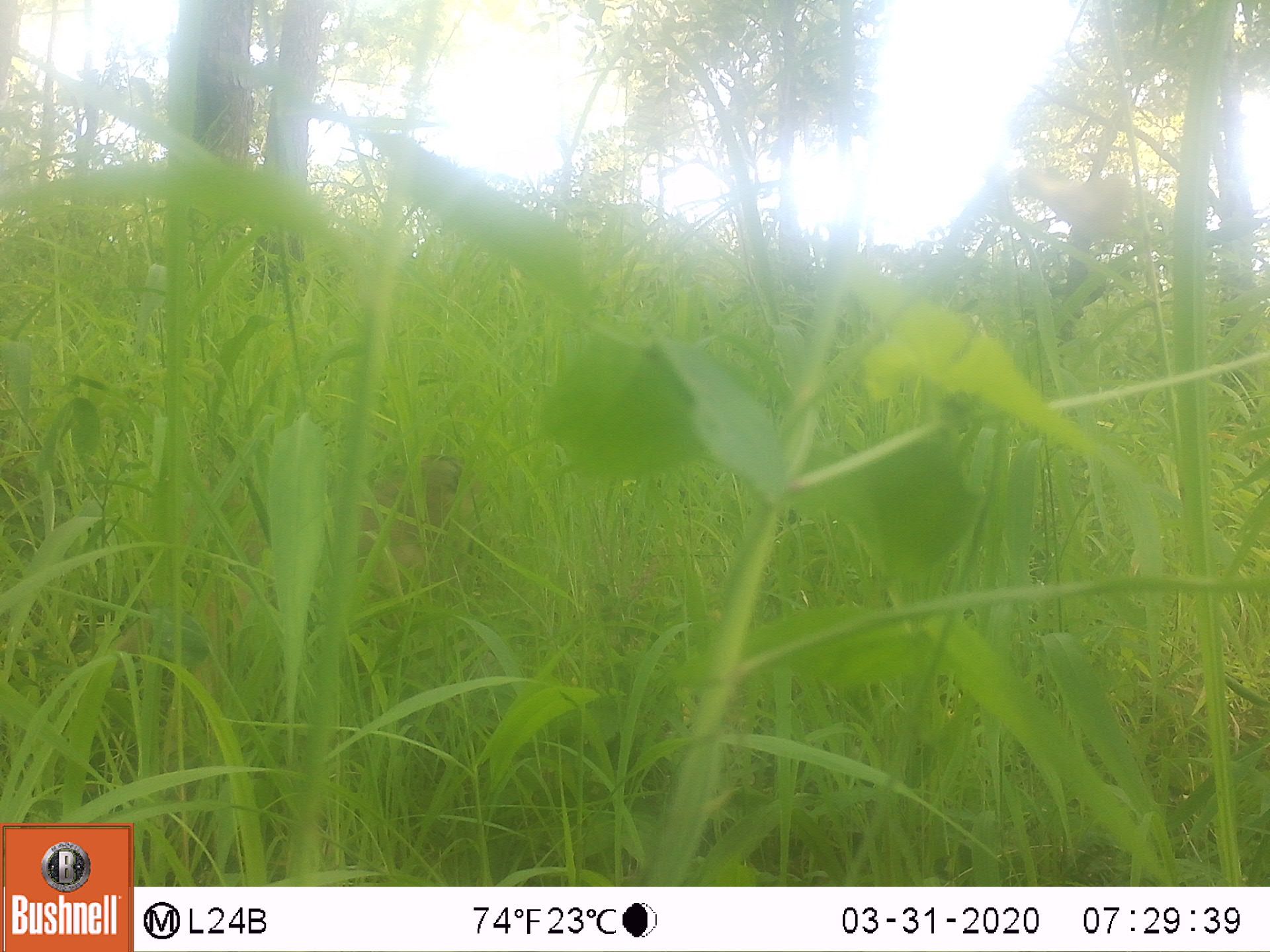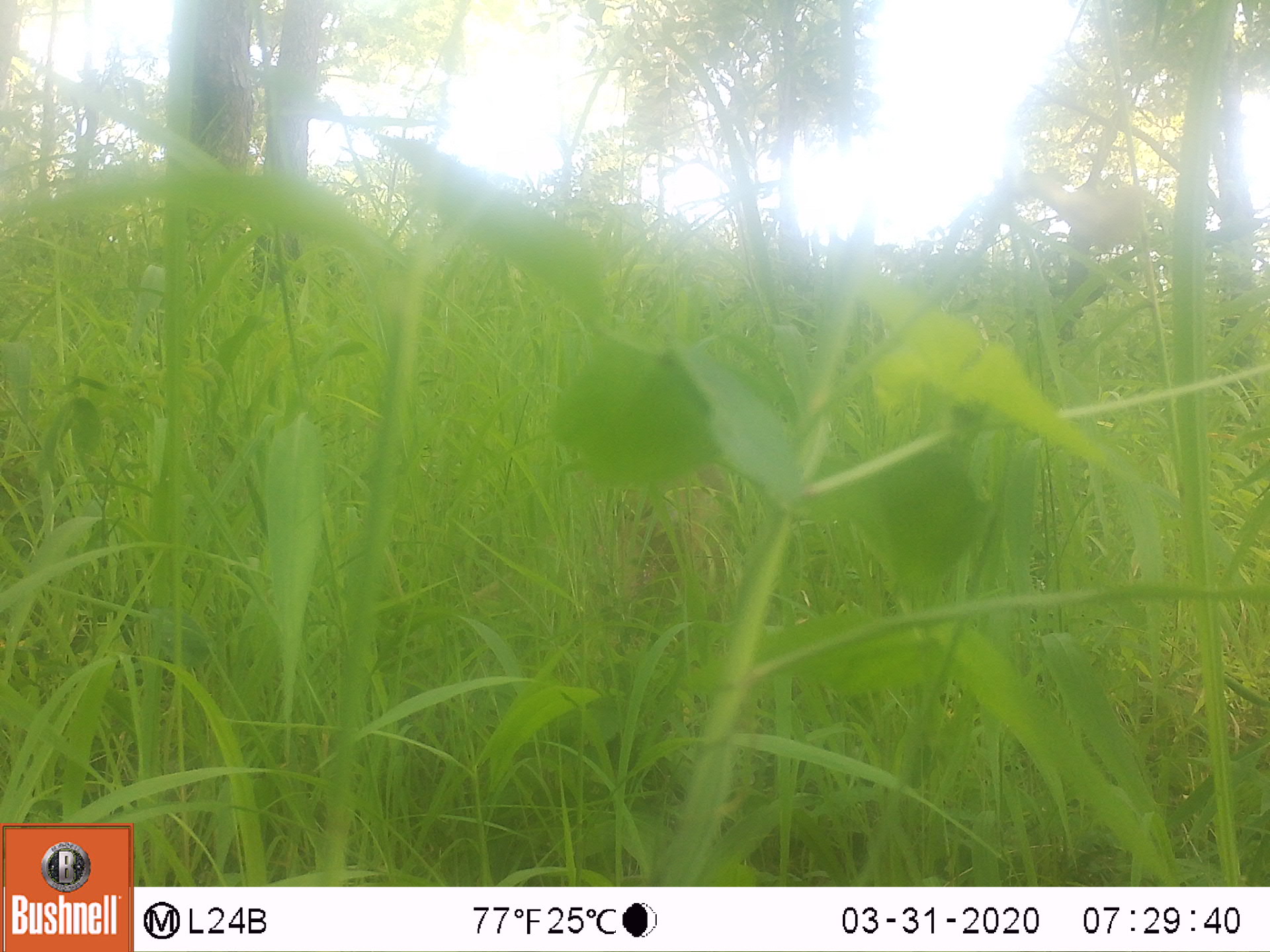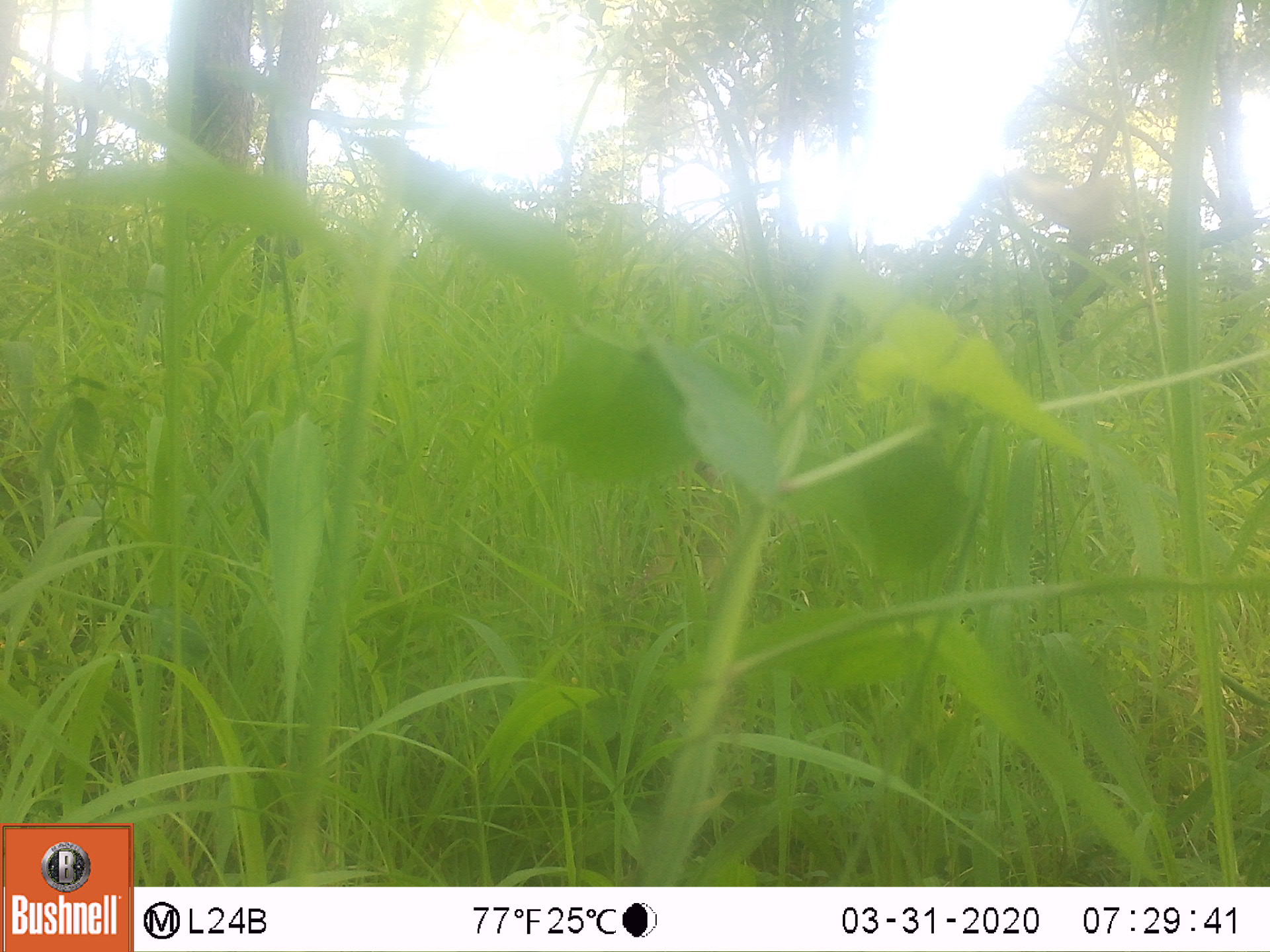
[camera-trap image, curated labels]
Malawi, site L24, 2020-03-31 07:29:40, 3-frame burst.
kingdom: Animalia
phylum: Chordata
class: Mammalia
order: Primates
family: Cercopithecidae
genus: Papio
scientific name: Papio cynocephalus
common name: yellow baboon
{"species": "yellow baboon (Papio cynocephalus)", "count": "1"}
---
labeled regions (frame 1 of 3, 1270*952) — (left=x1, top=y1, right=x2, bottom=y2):
yellow baboon: (left=238, top=449, right=472, bottom=597)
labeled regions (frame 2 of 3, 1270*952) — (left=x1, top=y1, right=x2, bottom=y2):
yellow baboon: (left=614, top=465, right=730, bottom=617)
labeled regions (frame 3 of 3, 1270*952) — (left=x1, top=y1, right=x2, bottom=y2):
yellow baboon: (left=627, top=456, right=730, bottom=597)